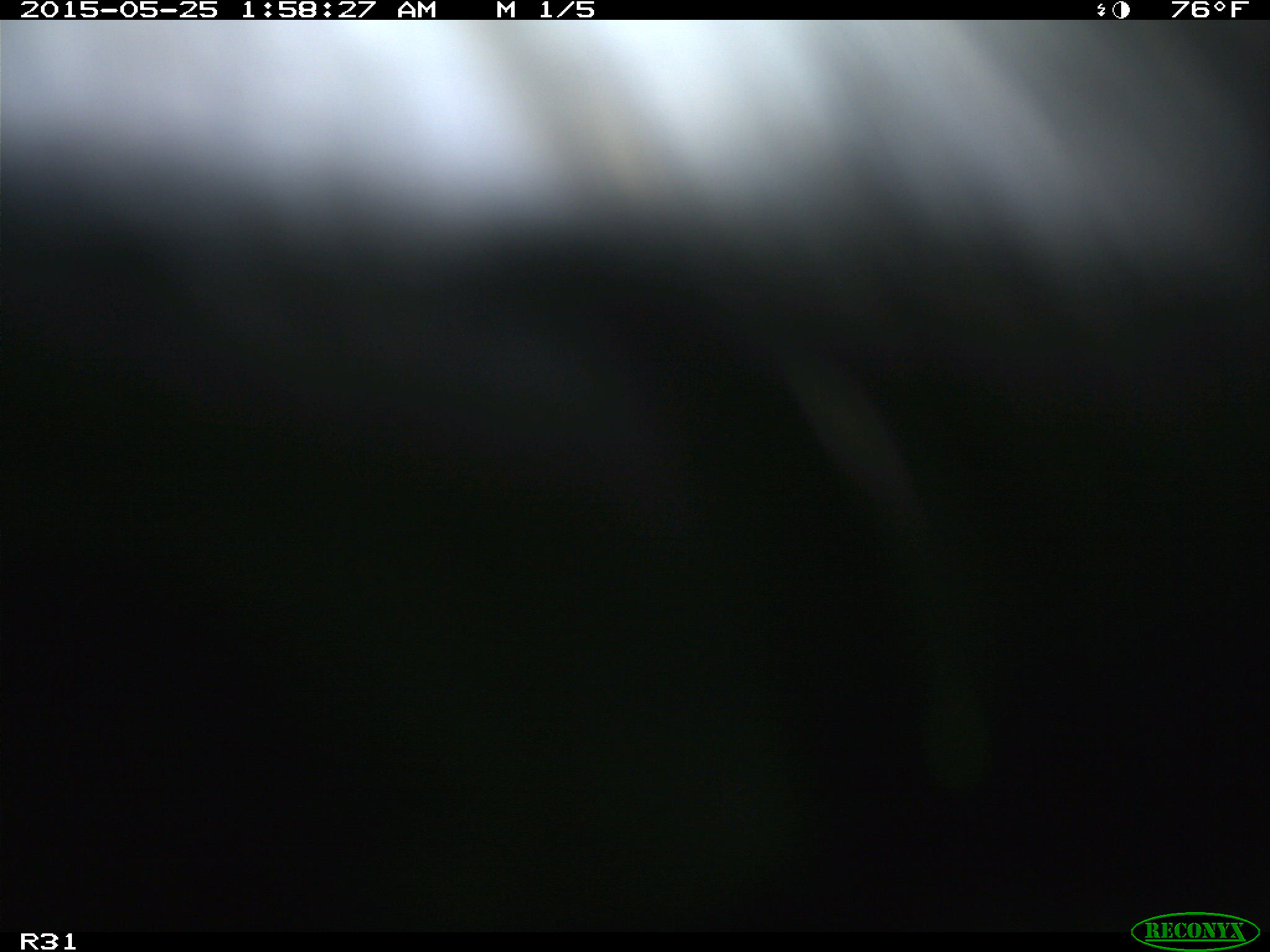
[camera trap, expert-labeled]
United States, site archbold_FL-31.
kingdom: Animalia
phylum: Chordata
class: Mammalia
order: Artiodactyla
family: Bovidae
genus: Bos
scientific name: Bos taurus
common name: domestic cow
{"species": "Bos taurus (domestic cow)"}